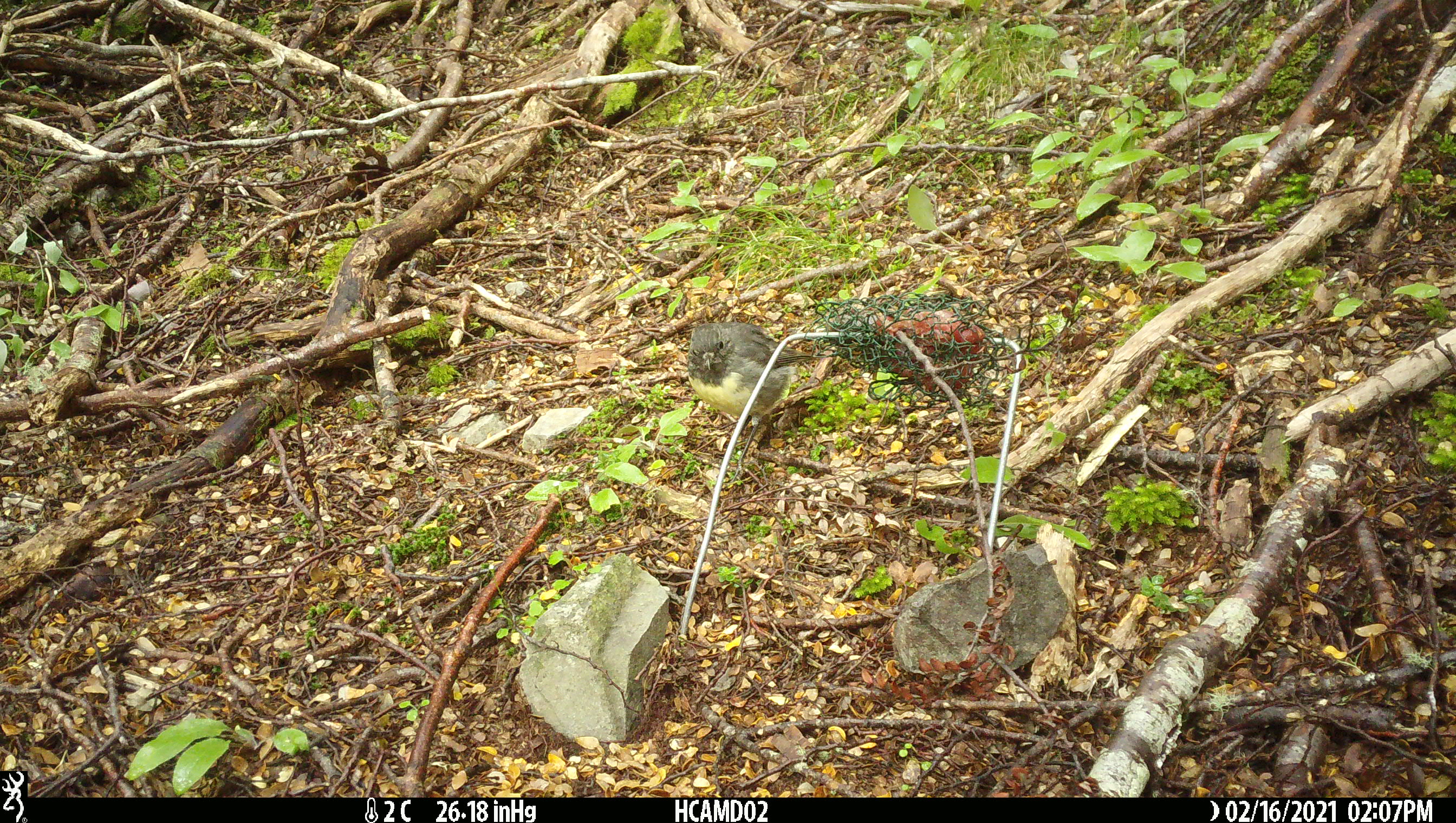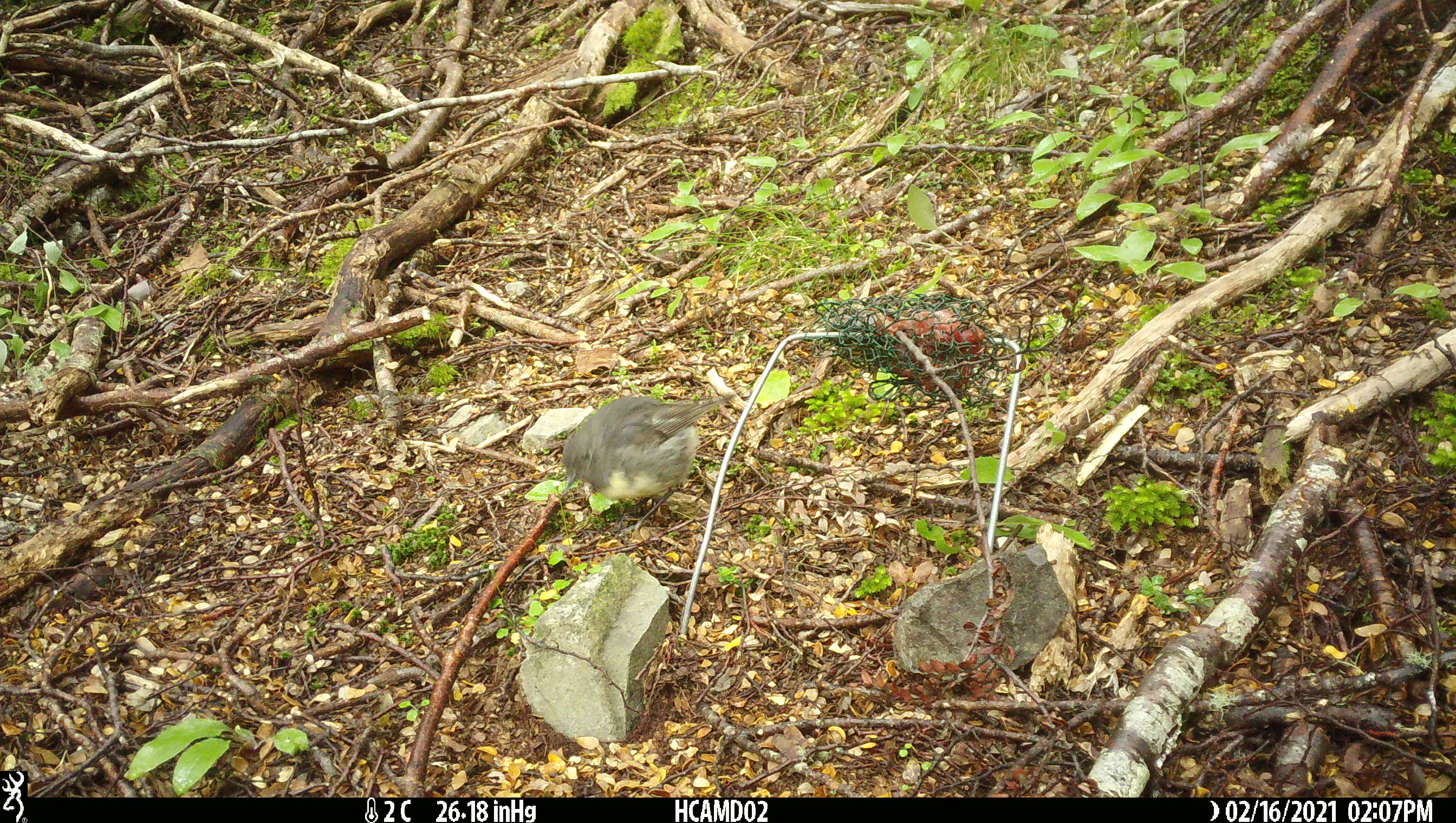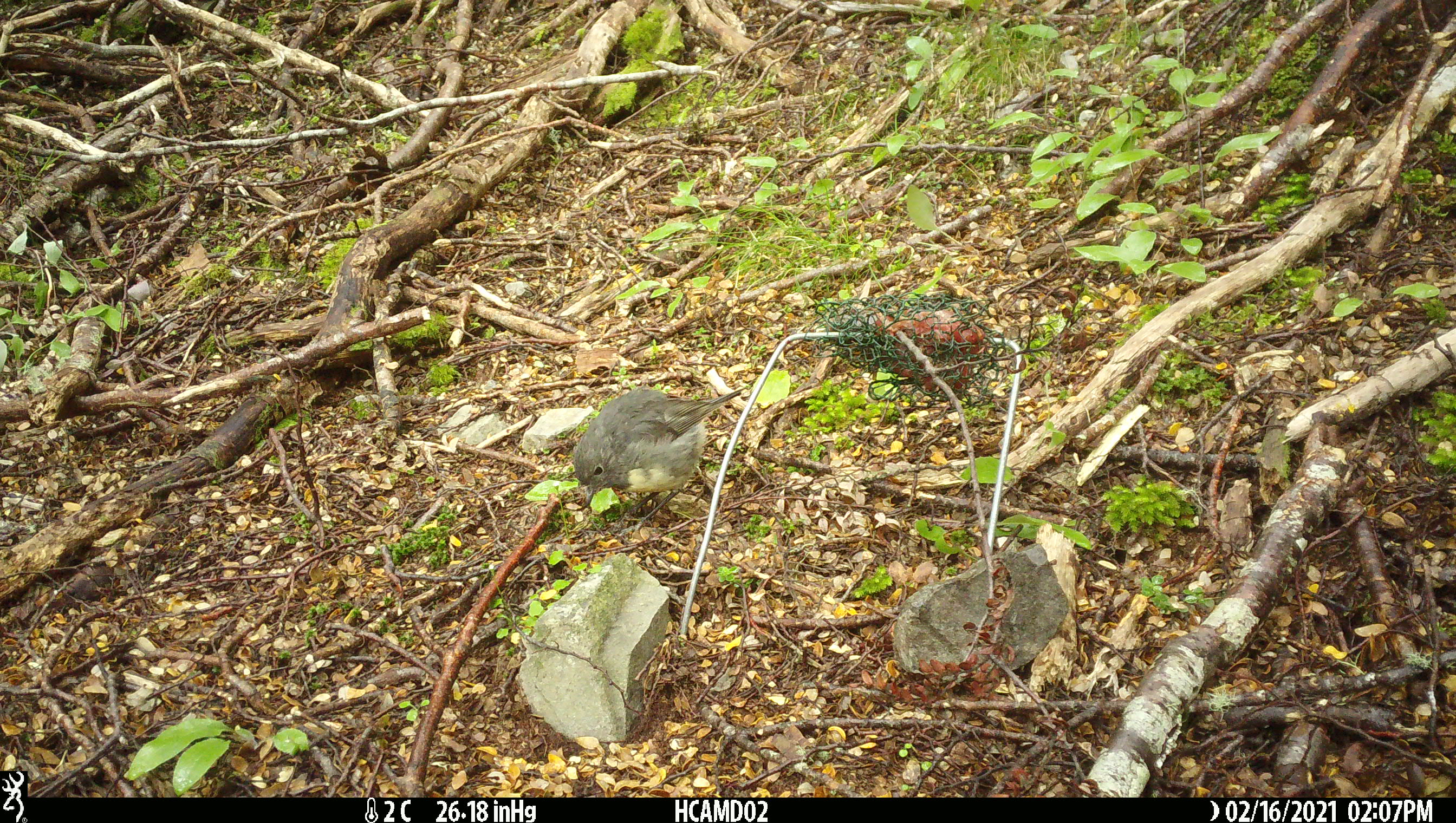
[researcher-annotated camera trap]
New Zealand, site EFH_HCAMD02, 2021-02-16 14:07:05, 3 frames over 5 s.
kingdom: Animalia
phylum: Chordata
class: Aves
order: Passeriformes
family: Petroicidae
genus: Petroica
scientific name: Petroica australis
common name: new zealand robin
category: robin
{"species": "robin (new zealand robin) (Petroica australis)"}